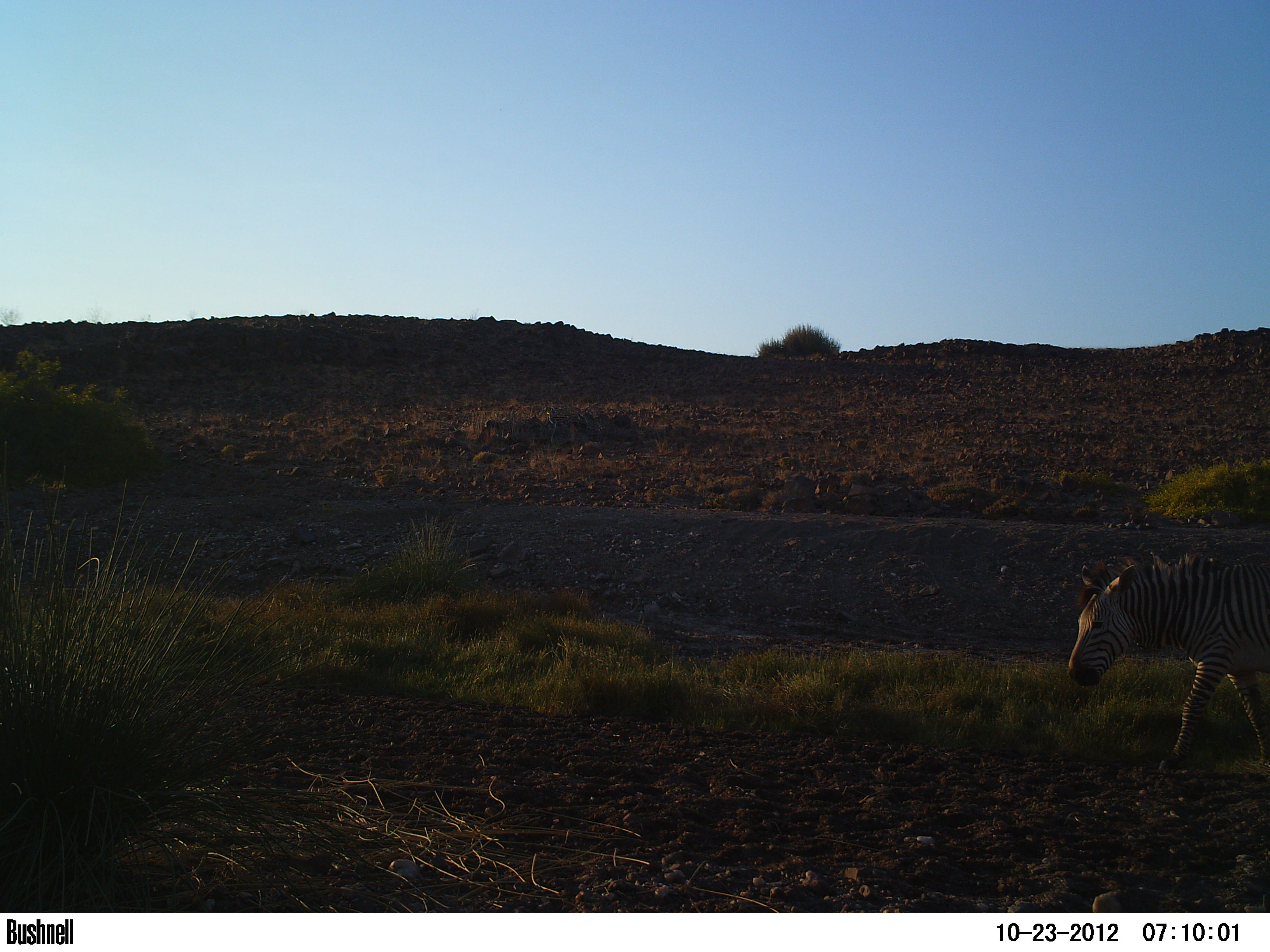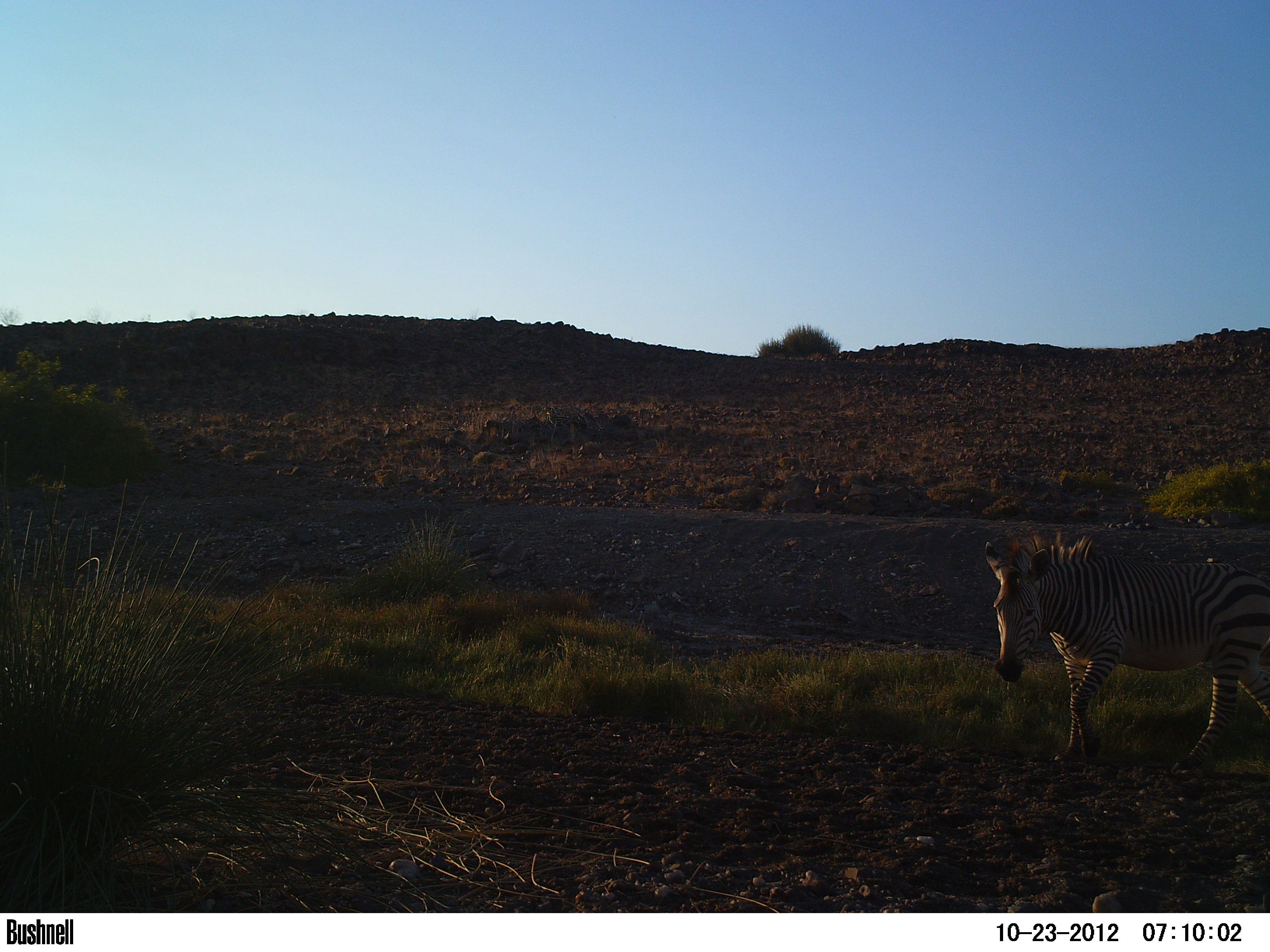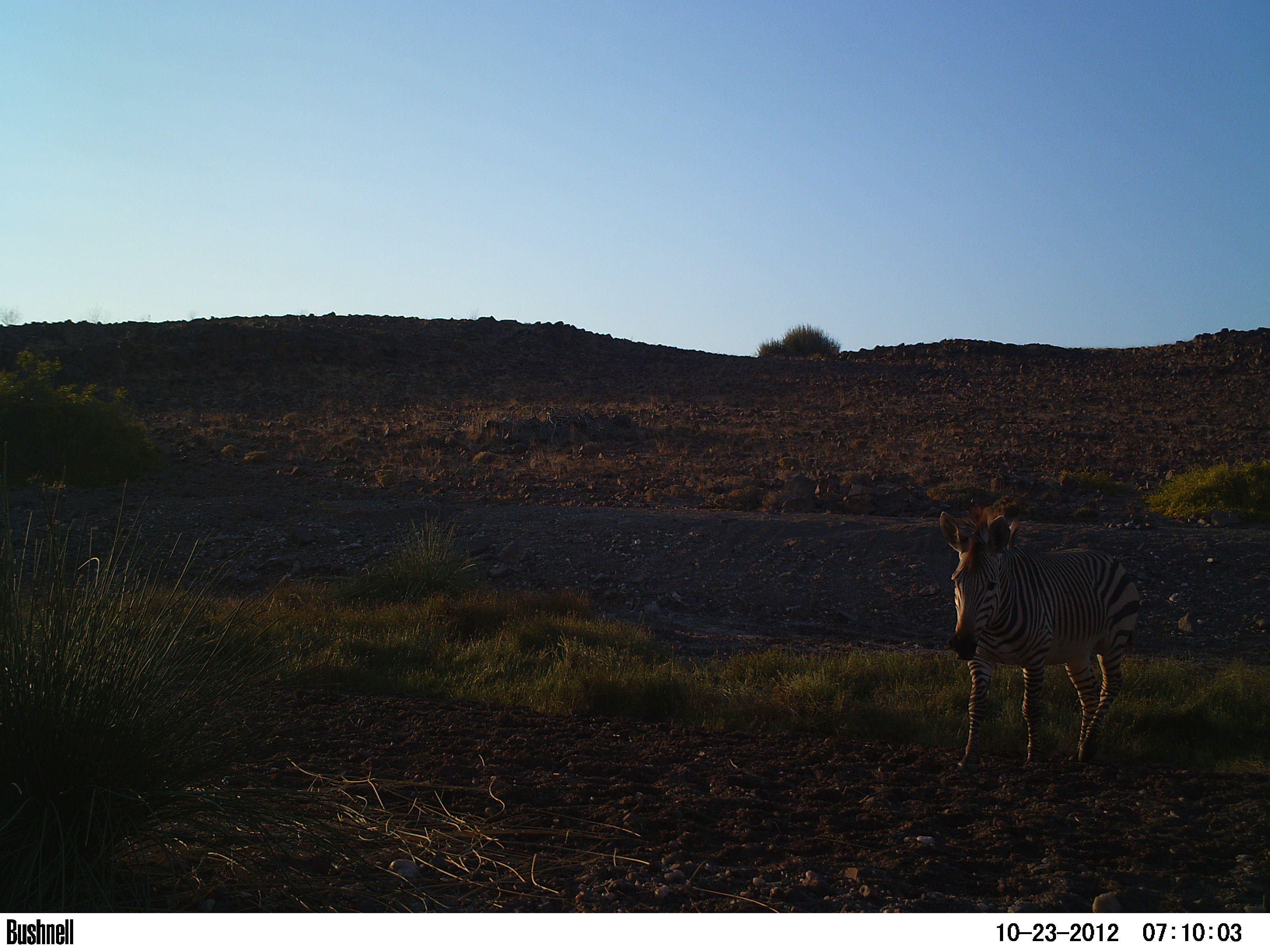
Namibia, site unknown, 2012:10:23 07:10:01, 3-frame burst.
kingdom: Animalia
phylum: Chordata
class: Mammalia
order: Perissodactyla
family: Equidae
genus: Equus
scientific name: Equus zebra hartmannae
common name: hartmann's mountain zebra